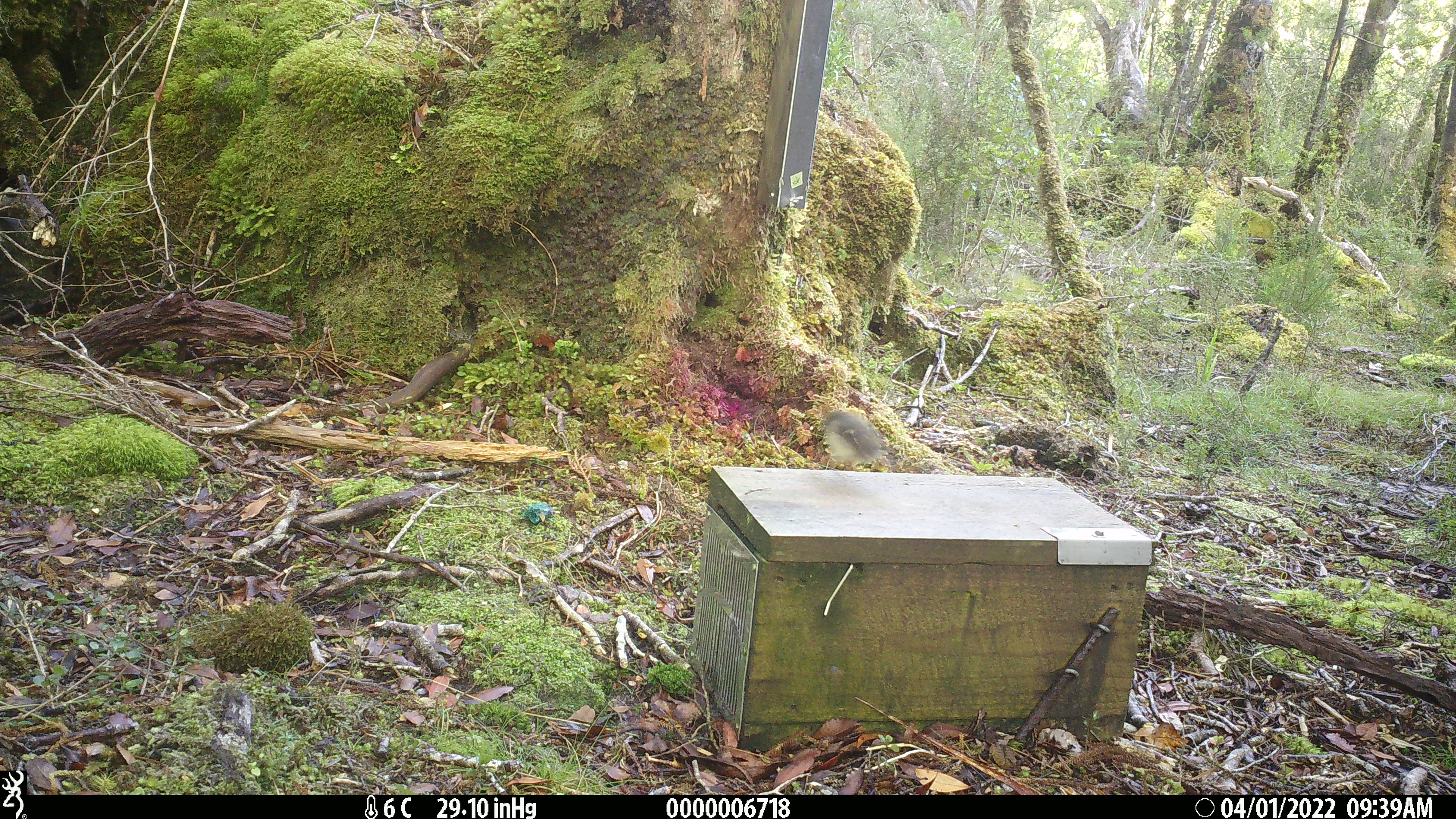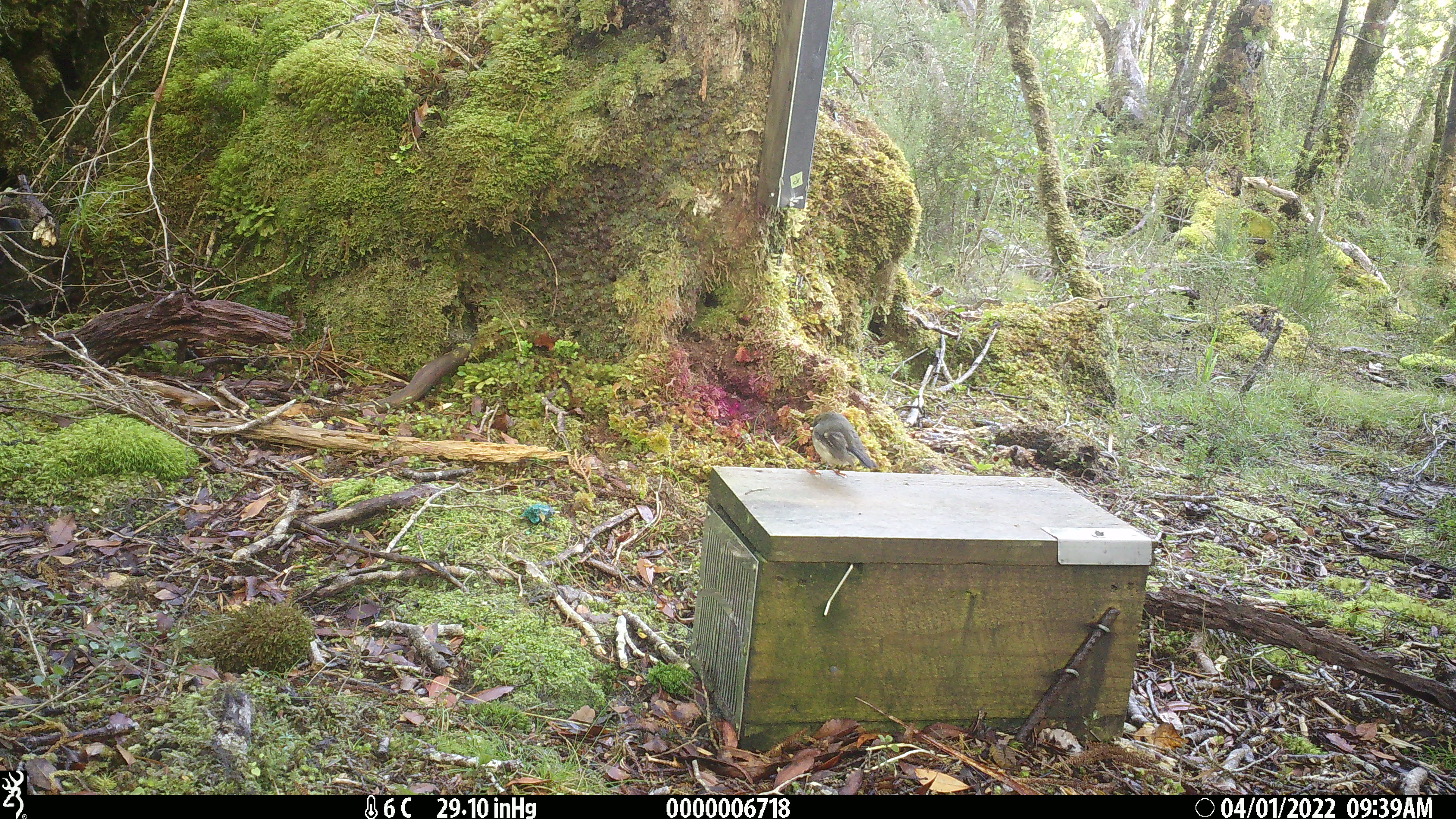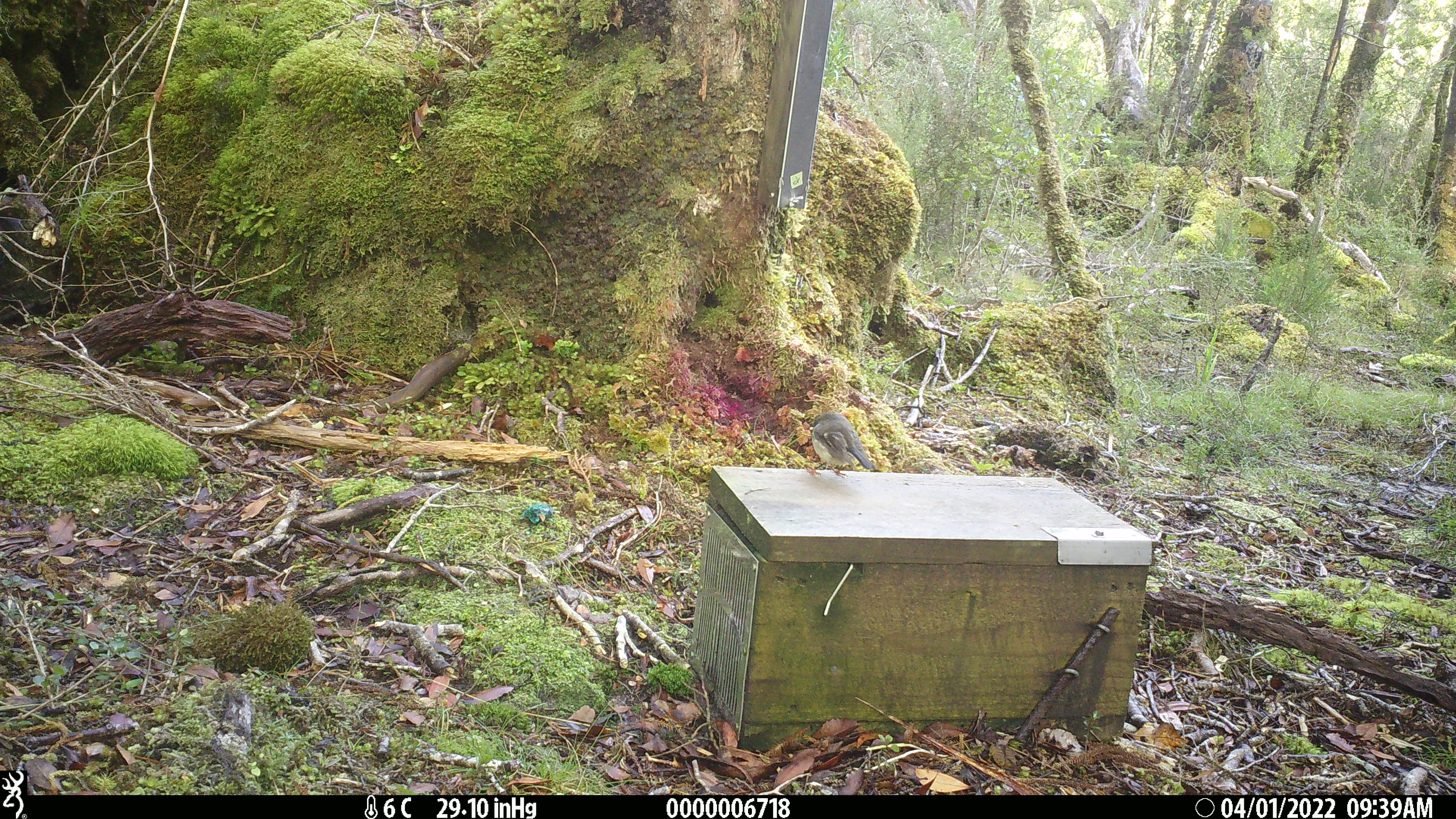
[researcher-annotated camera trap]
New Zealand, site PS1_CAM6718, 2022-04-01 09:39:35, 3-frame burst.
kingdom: Animalia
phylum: Chordata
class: Aves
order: Passeriformes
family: Petroicidae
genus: Petroica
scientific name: Petroica macrocephala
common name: tomtit